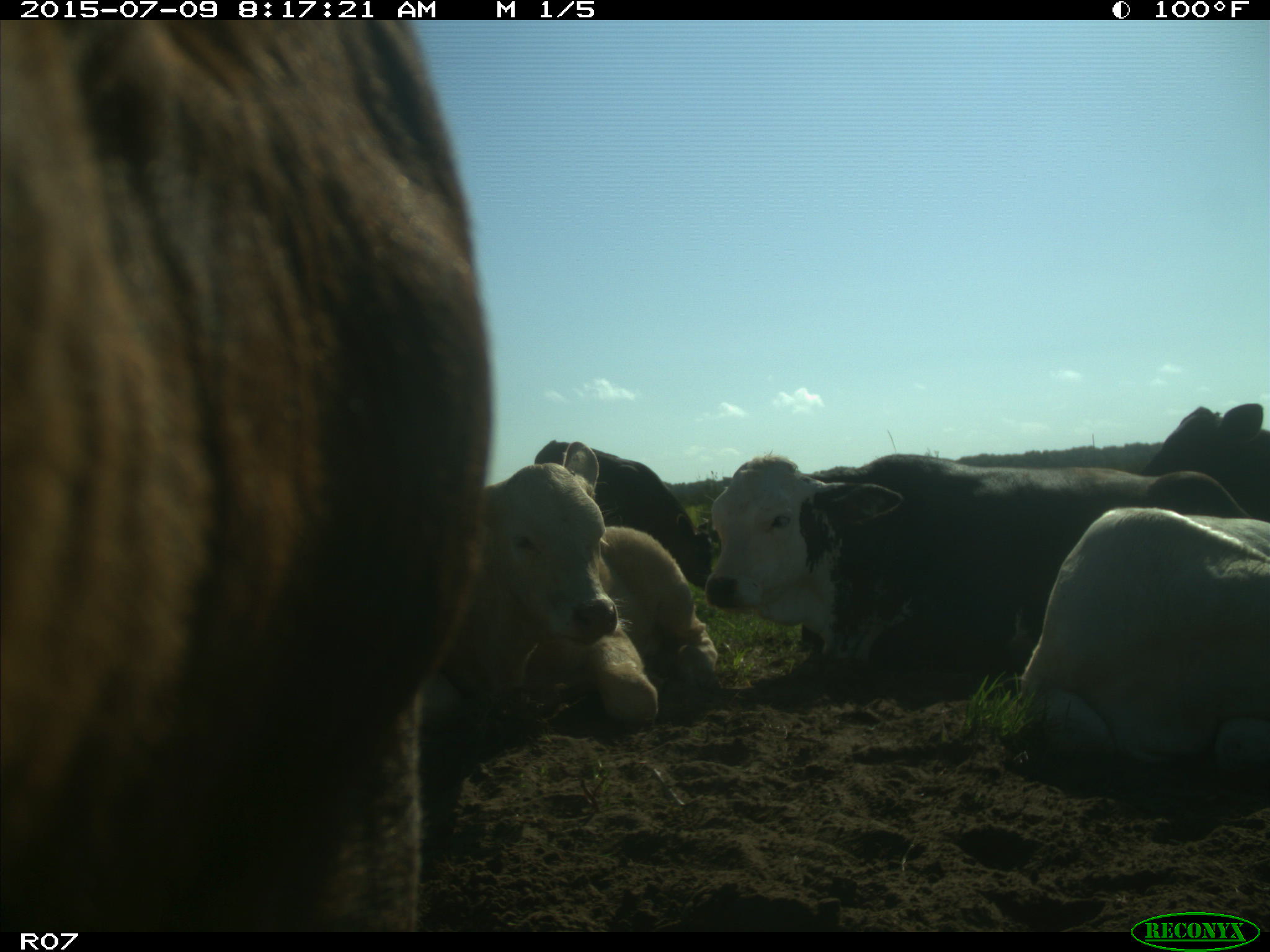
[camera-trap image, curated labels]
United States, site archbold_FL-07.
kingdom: Animalia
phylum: Chordata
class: Mammalia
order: Artiodactyla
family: Bovidae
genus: Bos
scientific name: Bos taurus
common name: domestic cow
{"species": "Bos taurus (domestic cow)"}